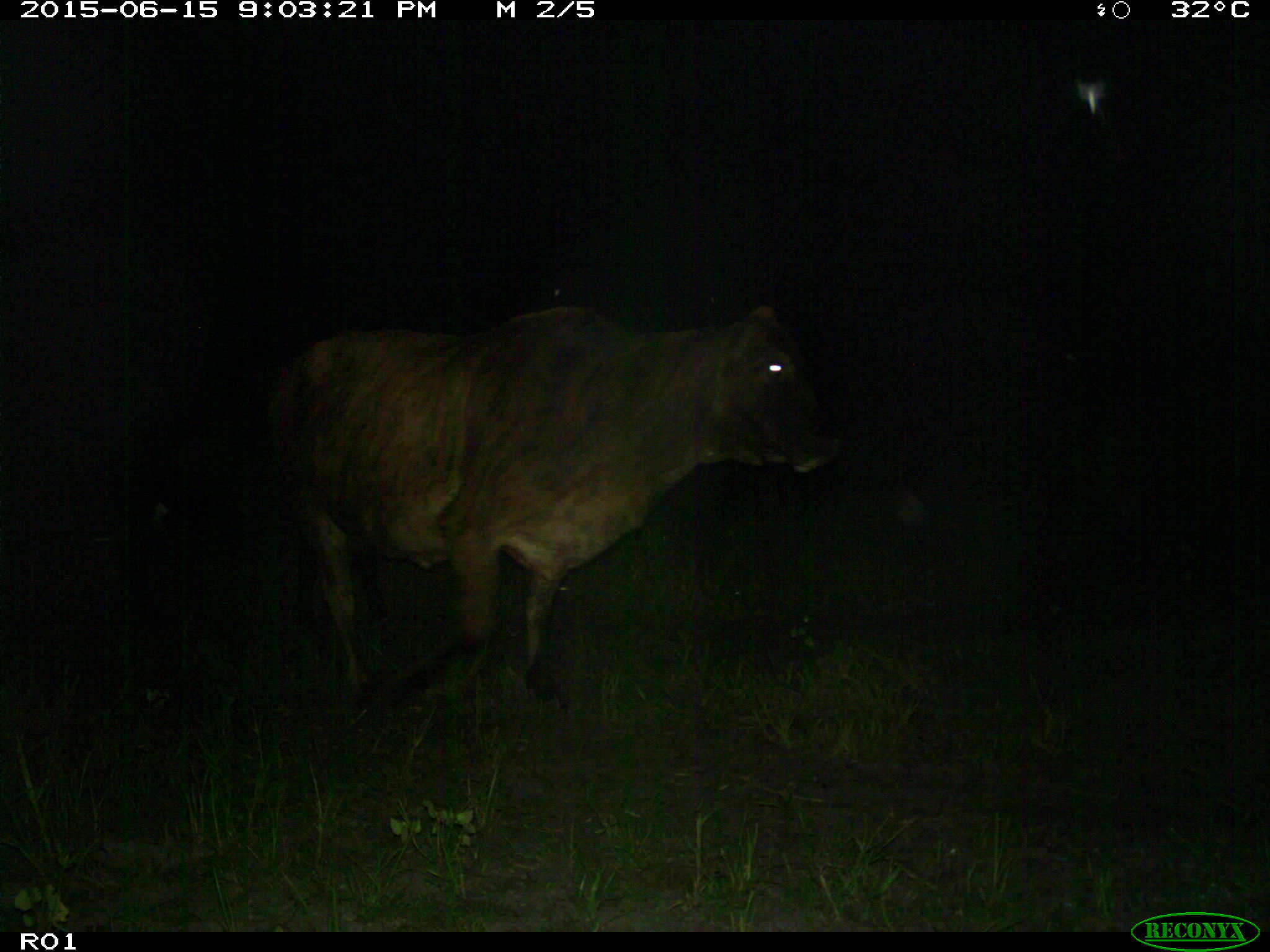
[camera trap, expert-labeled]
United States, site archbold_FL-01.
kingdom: Animalia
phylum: Chordata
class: Mammalia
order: Artiodactyla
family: Bovidae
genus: Bos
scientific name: Bos taurus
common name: domestic cow